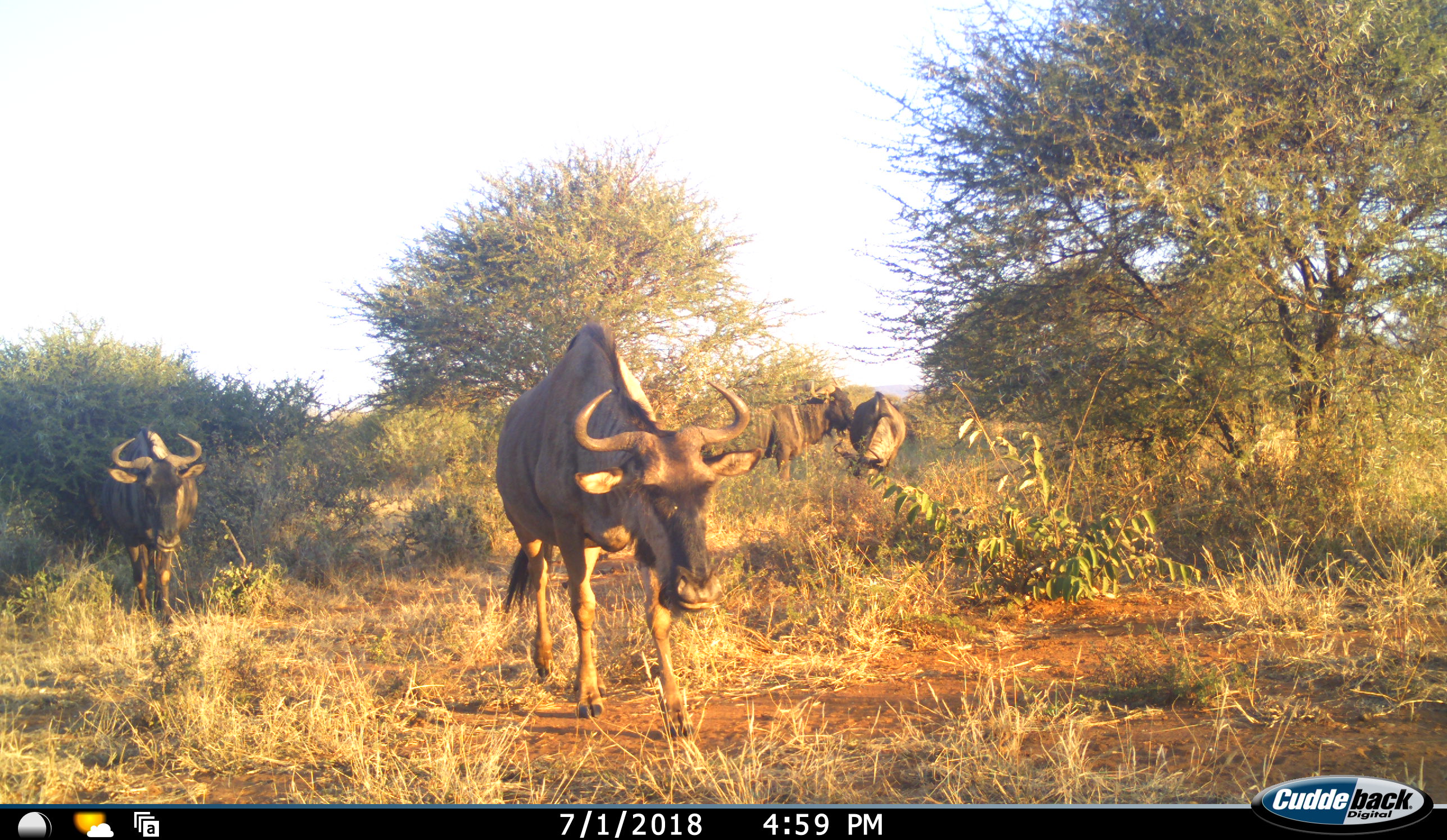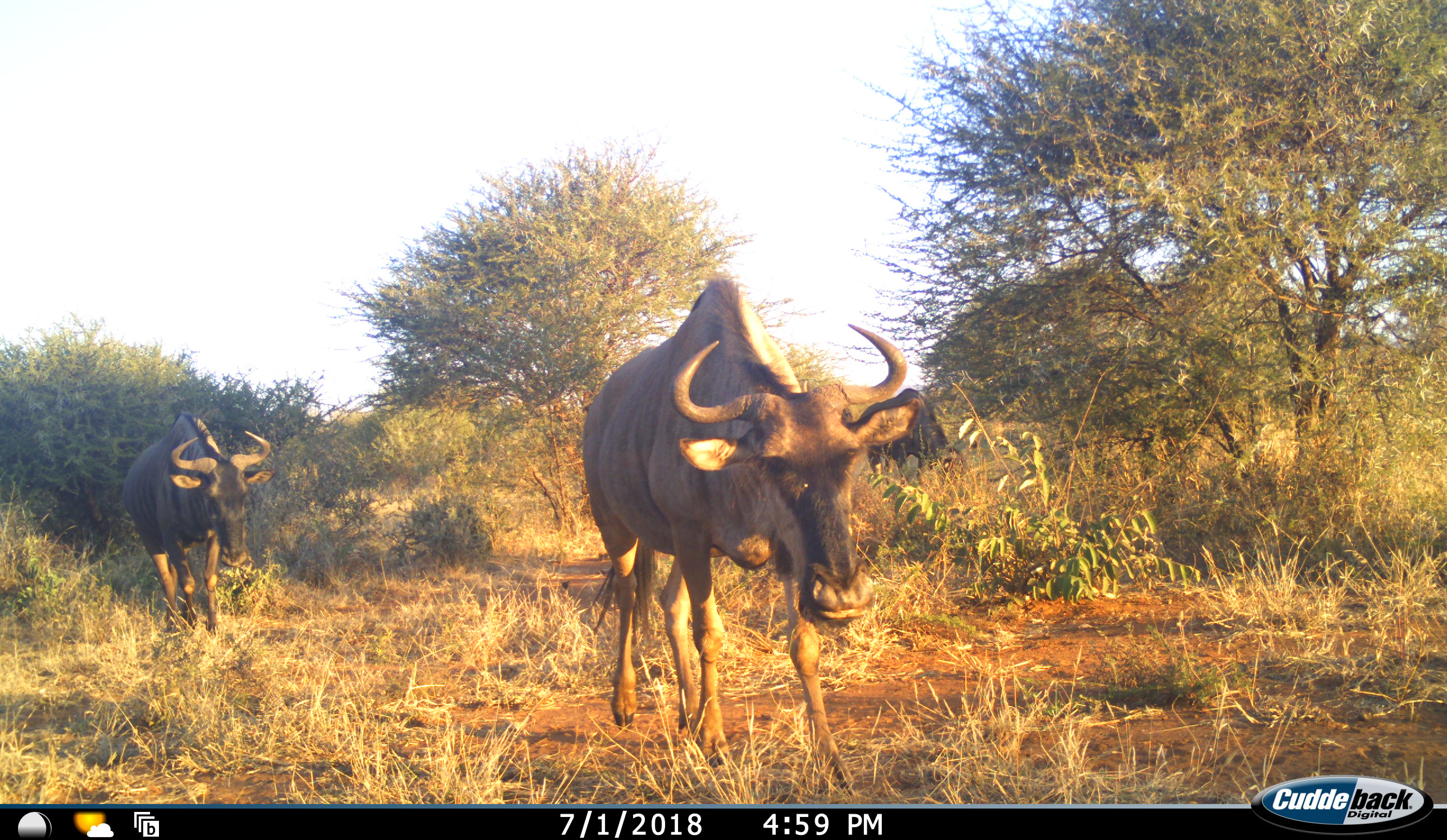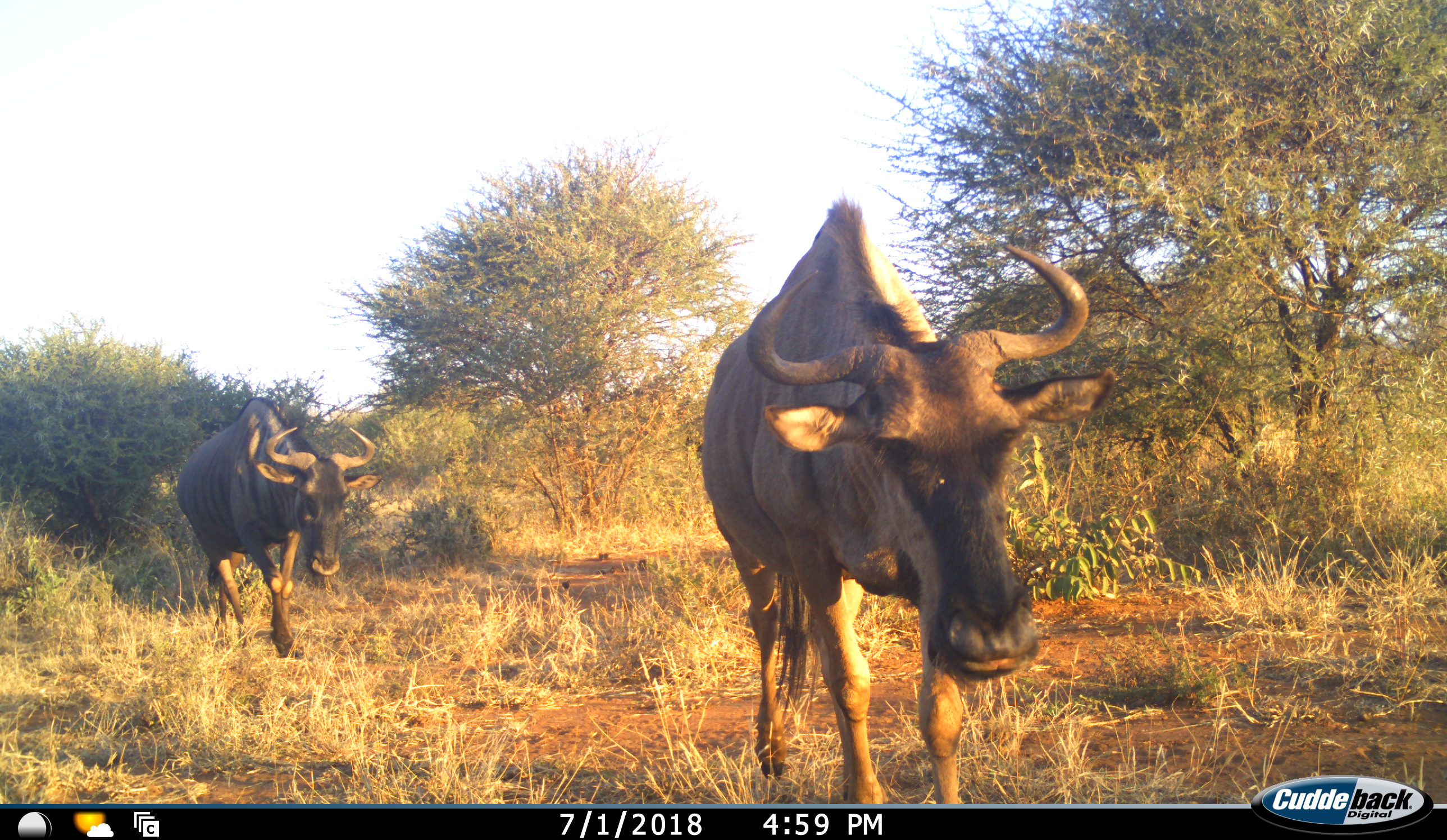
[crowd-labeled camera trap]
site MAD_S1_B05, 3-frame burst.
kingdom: Animalia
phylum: Chordata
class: Mammalia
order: Artiodactyla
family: Bovidae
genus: Connochaetes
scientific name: Connochaetes taurinus taurinus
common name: blue wildebeest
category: wildebeestblue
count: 4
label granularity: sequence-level